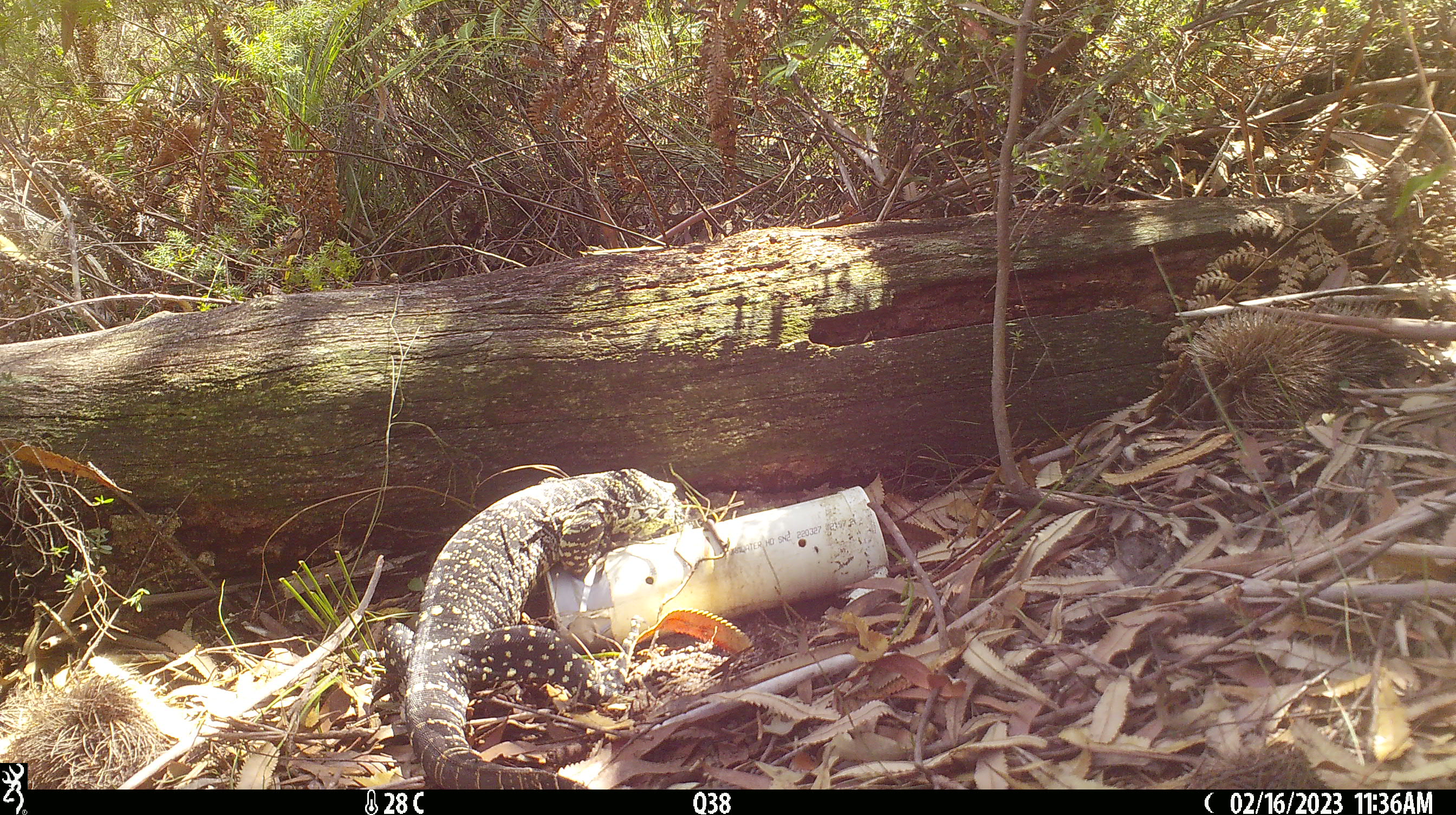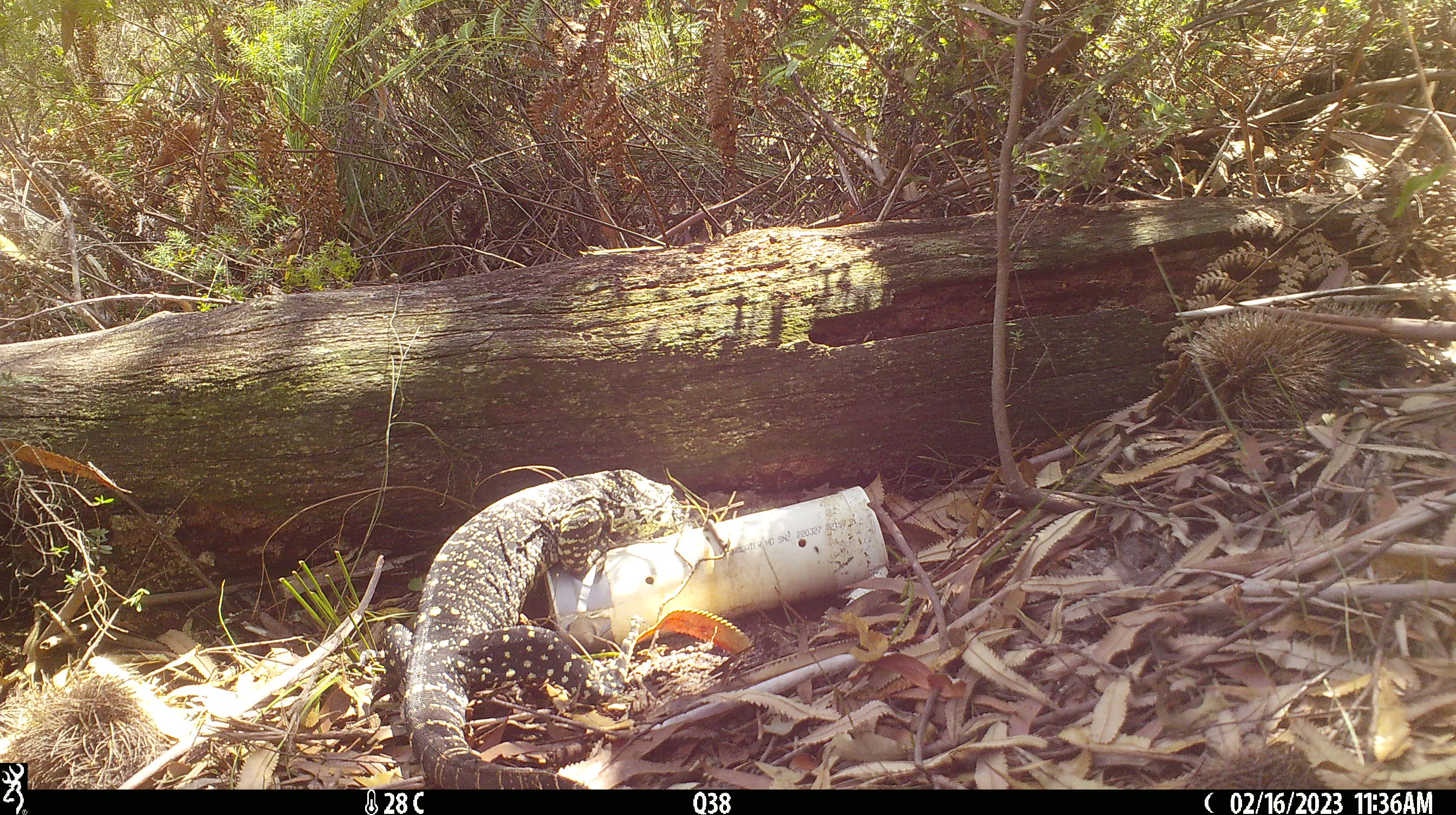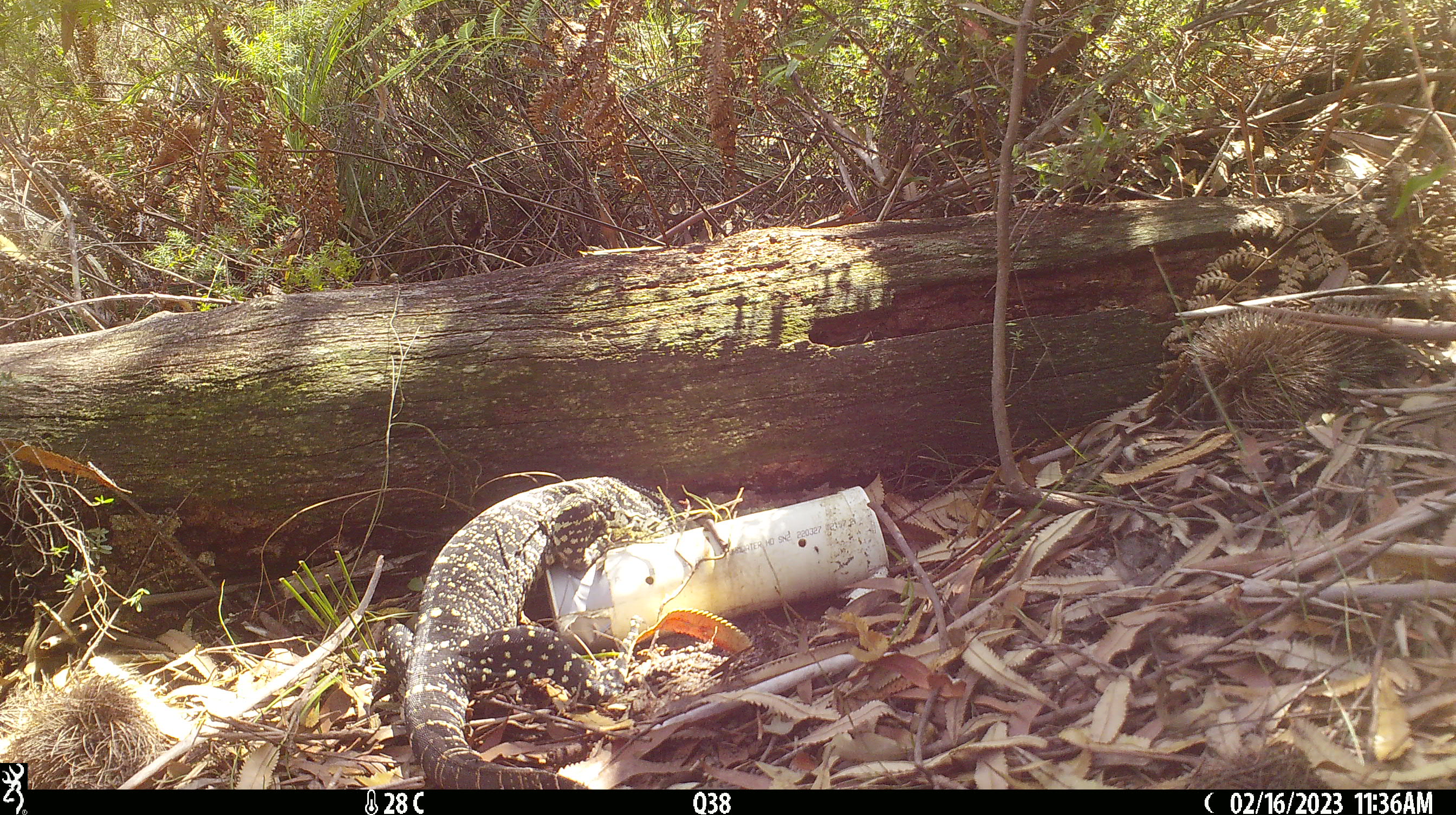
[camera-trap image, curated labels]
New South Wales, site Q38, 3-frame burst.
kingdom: Animalia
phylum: Chordata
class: Reptilia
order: Squamata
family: Varanidae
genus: Varanus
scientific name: Varanus varius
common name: lace monitor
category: goanna